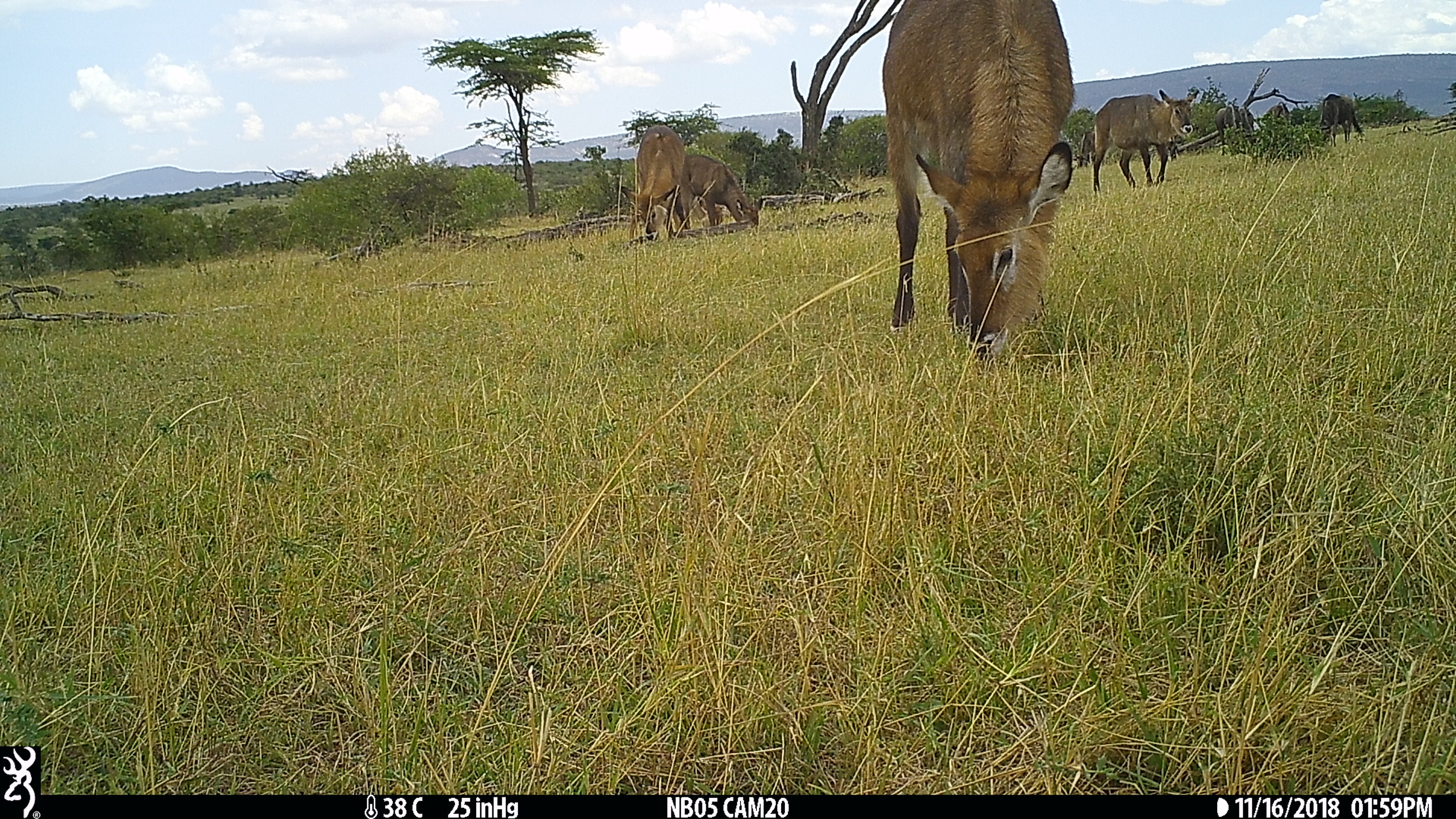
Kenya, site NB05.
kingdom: Animalia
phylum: Chordata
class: Mammalia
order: Artiodactyla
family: Bovidae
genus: Kobus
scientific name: Kobus ellipsiprymnus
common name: waterbuck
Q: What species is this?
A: Waterbuck (Kobus ellipsiprymnus).